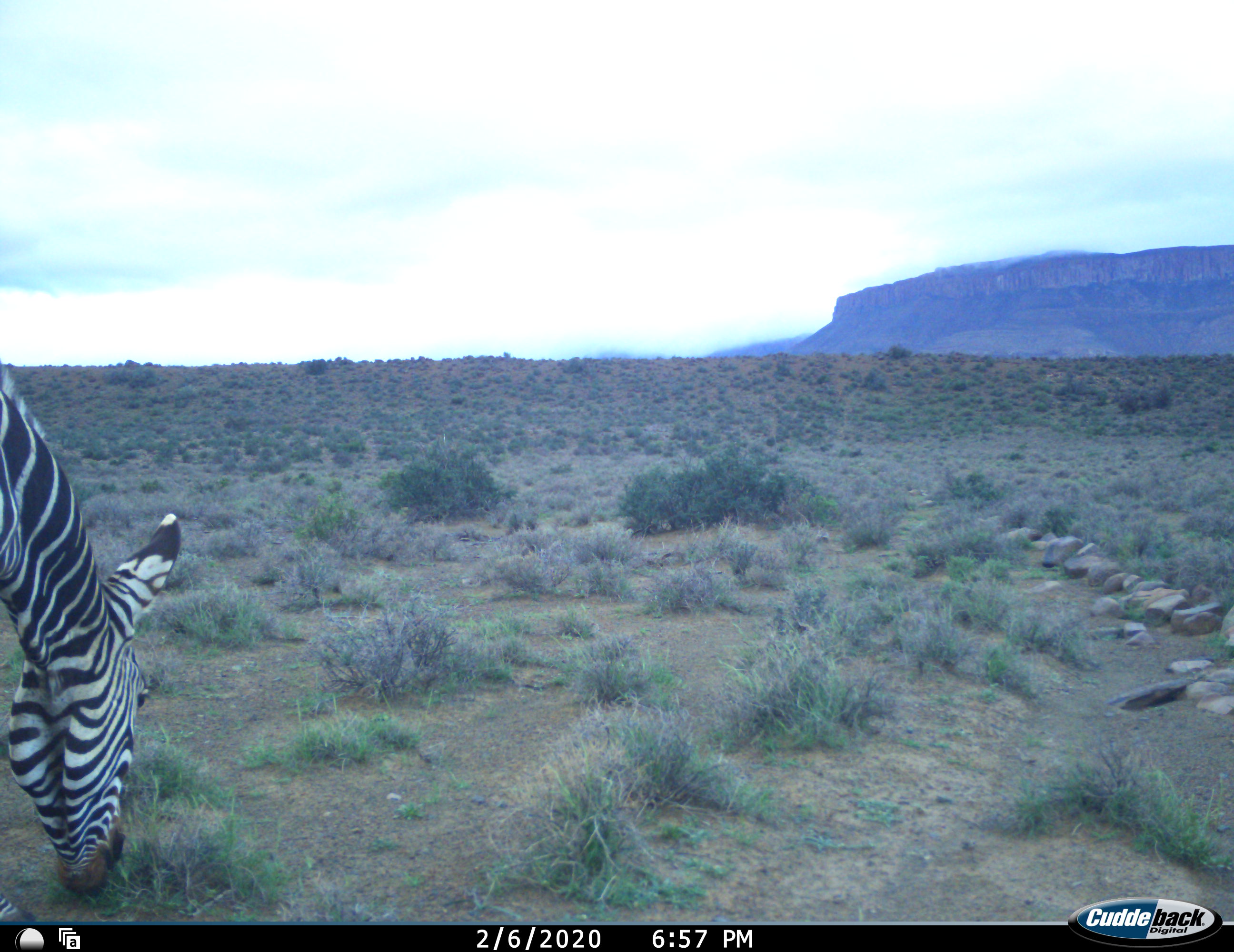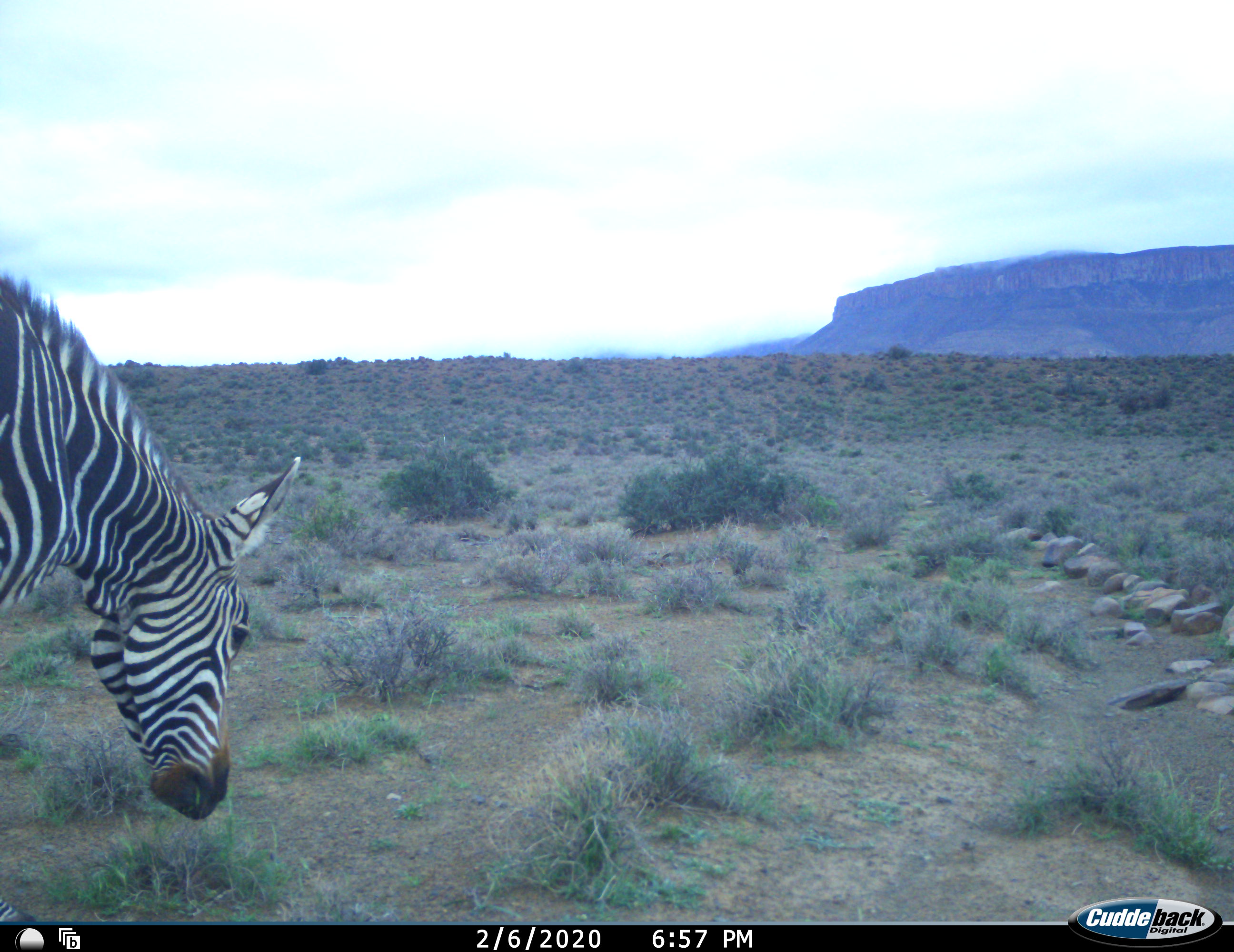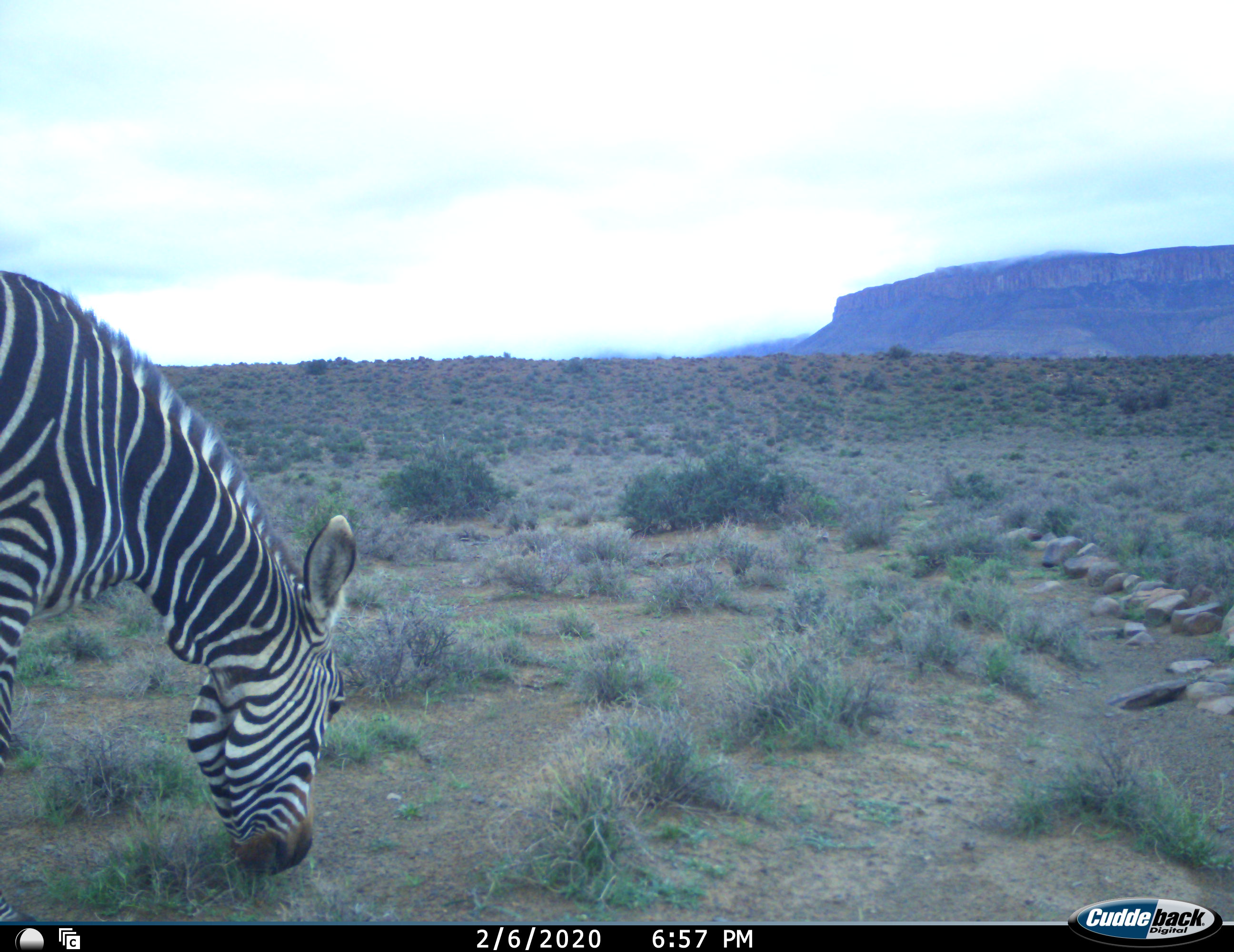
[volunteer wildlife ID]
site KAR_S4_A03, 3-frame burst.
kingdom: Animalia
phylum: Chordata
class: Mammalia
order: Perissodactyla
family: Equidae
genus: Equus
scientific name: Equus zebra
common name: mountain zebra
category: zebramountain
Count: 1.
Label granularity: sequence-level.